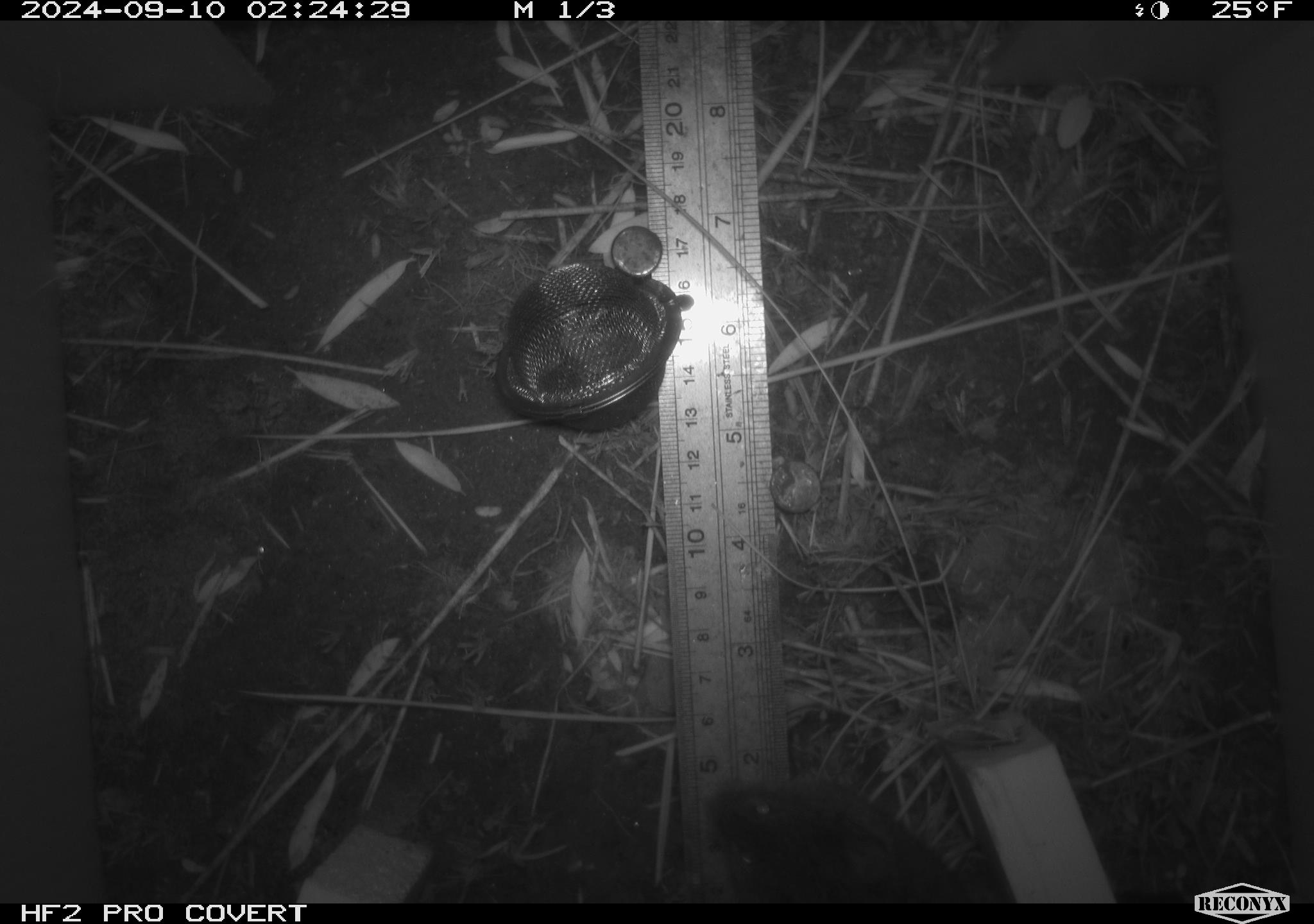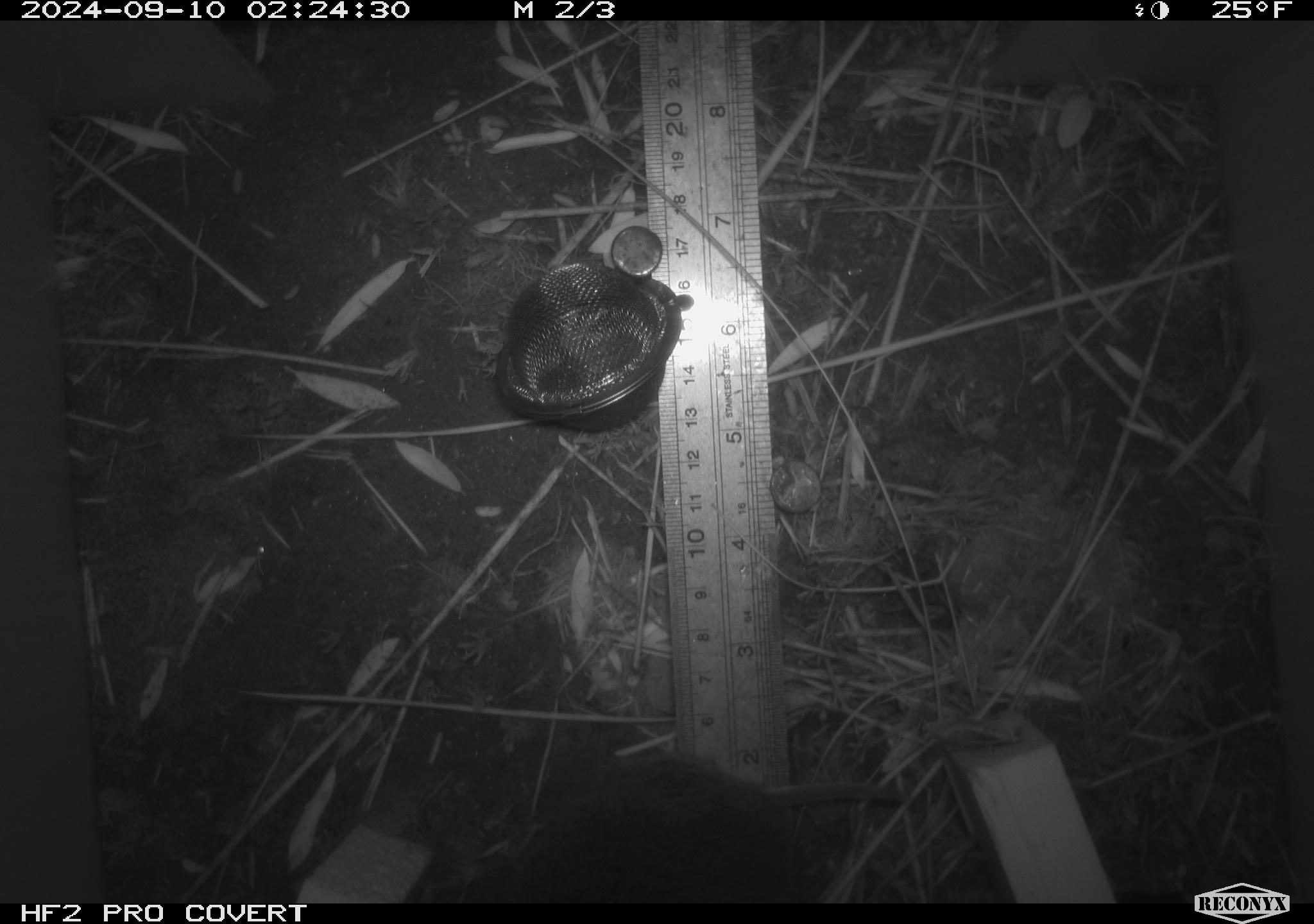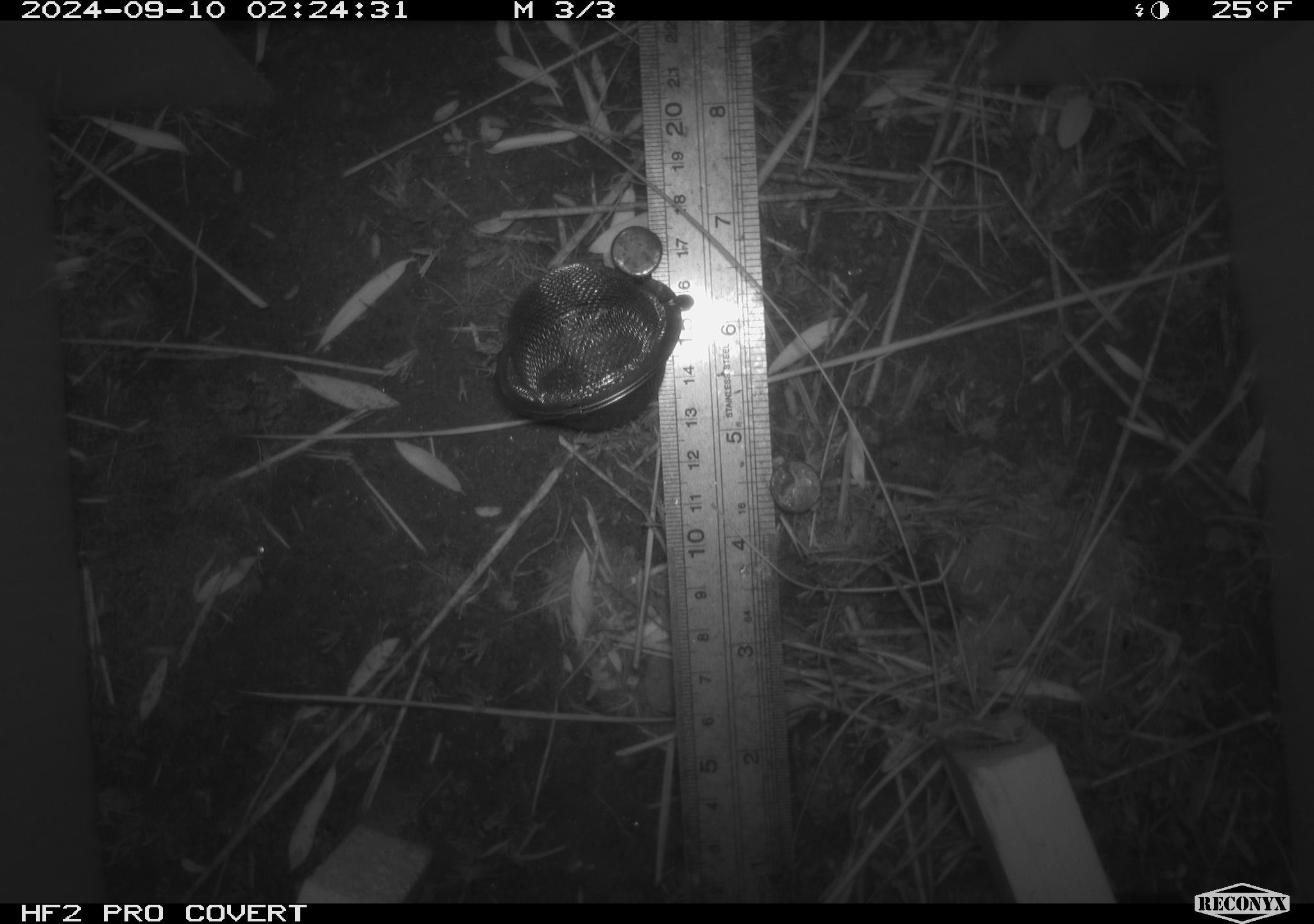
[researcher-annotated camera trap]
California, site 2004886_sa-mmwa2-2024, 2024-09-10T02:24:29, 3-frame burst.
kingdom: Animalia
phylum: Chordata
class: Mammalia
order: Rodentia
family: Cricetidae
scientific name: Arvicolinae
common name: voles, lemmings, and muskrats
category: arvicolinae subfamily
Arvicolinae subfamily (voles, lemmings, and muskrats) (Arvicolinae).